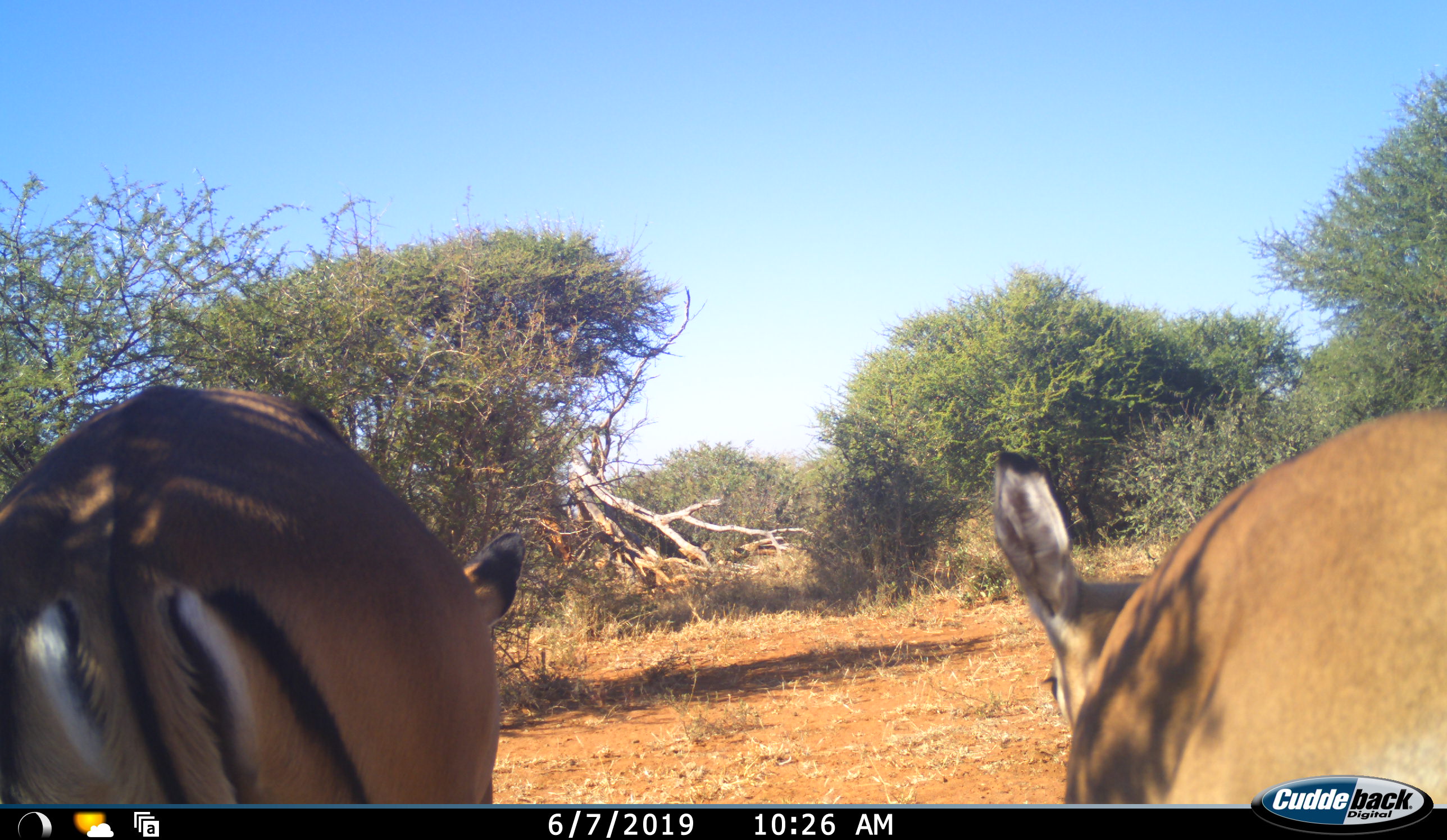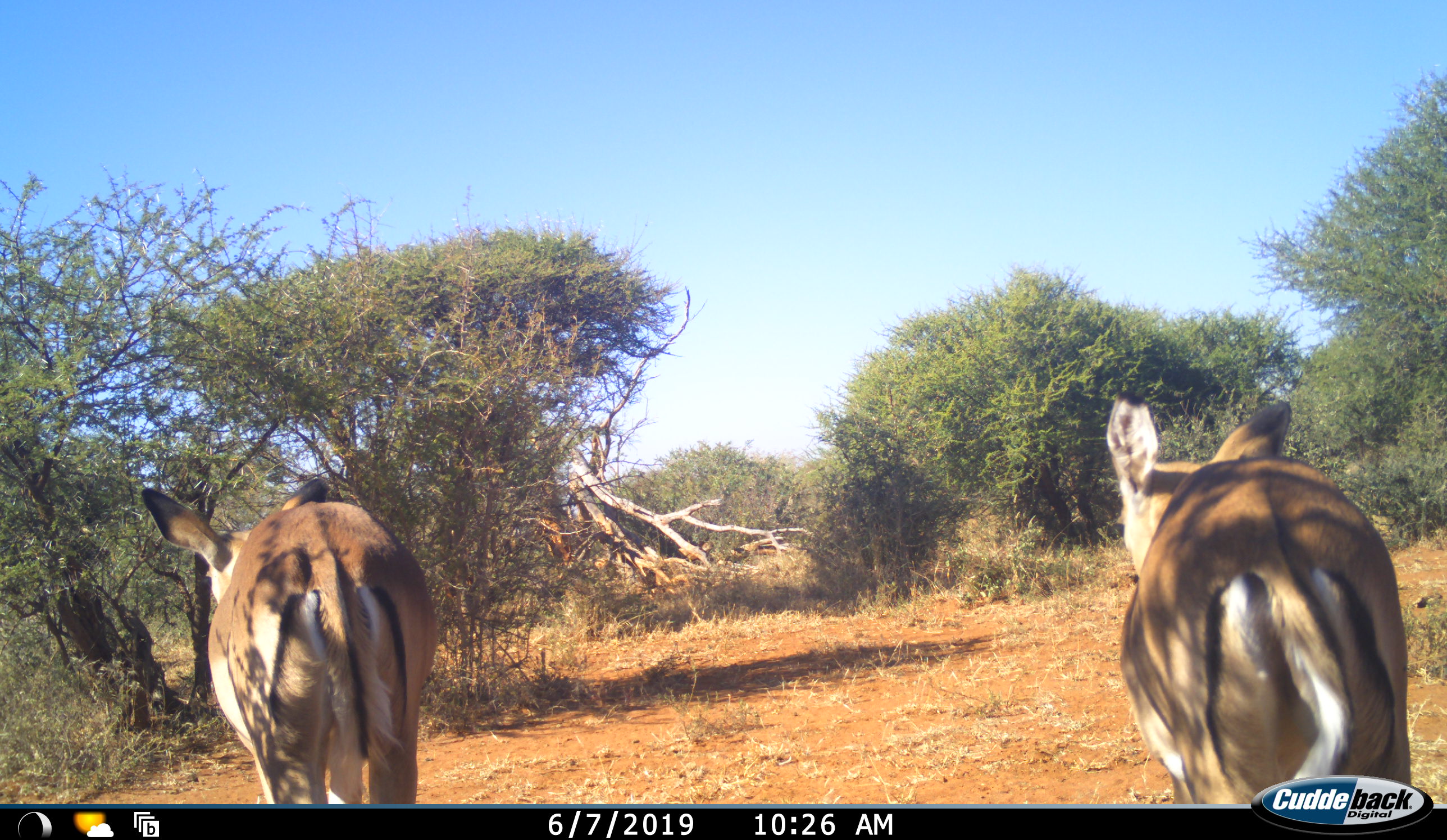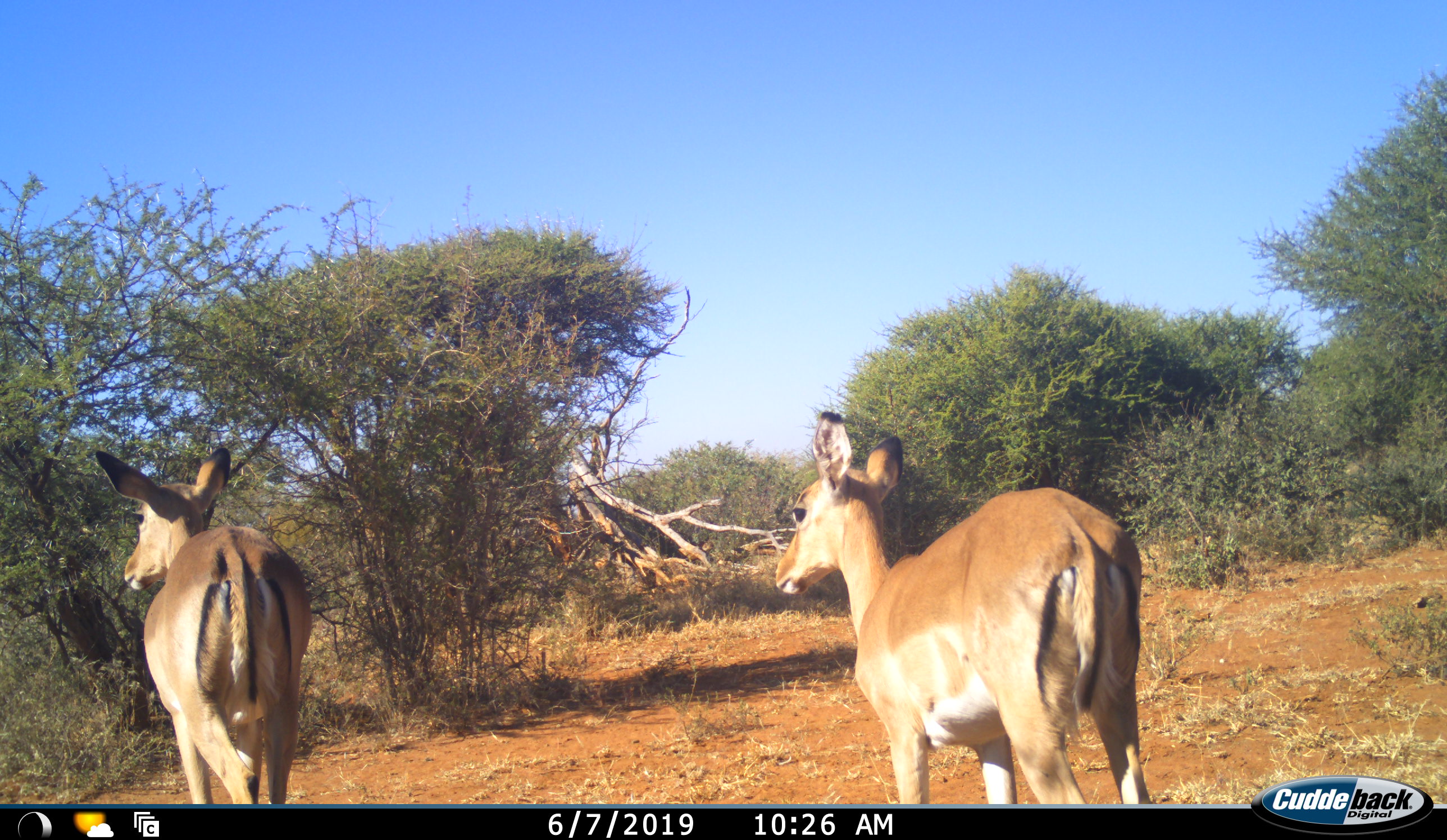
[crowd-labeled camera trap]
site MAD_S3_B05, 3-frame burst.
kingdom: Animalia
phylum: Chordata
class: Mammalia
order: Artiodactyla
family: Bovidae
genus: Aepyceros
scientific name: Aepyceros melampus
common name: impala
Impala (Aepyceros melampus), count 2. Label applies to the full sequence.